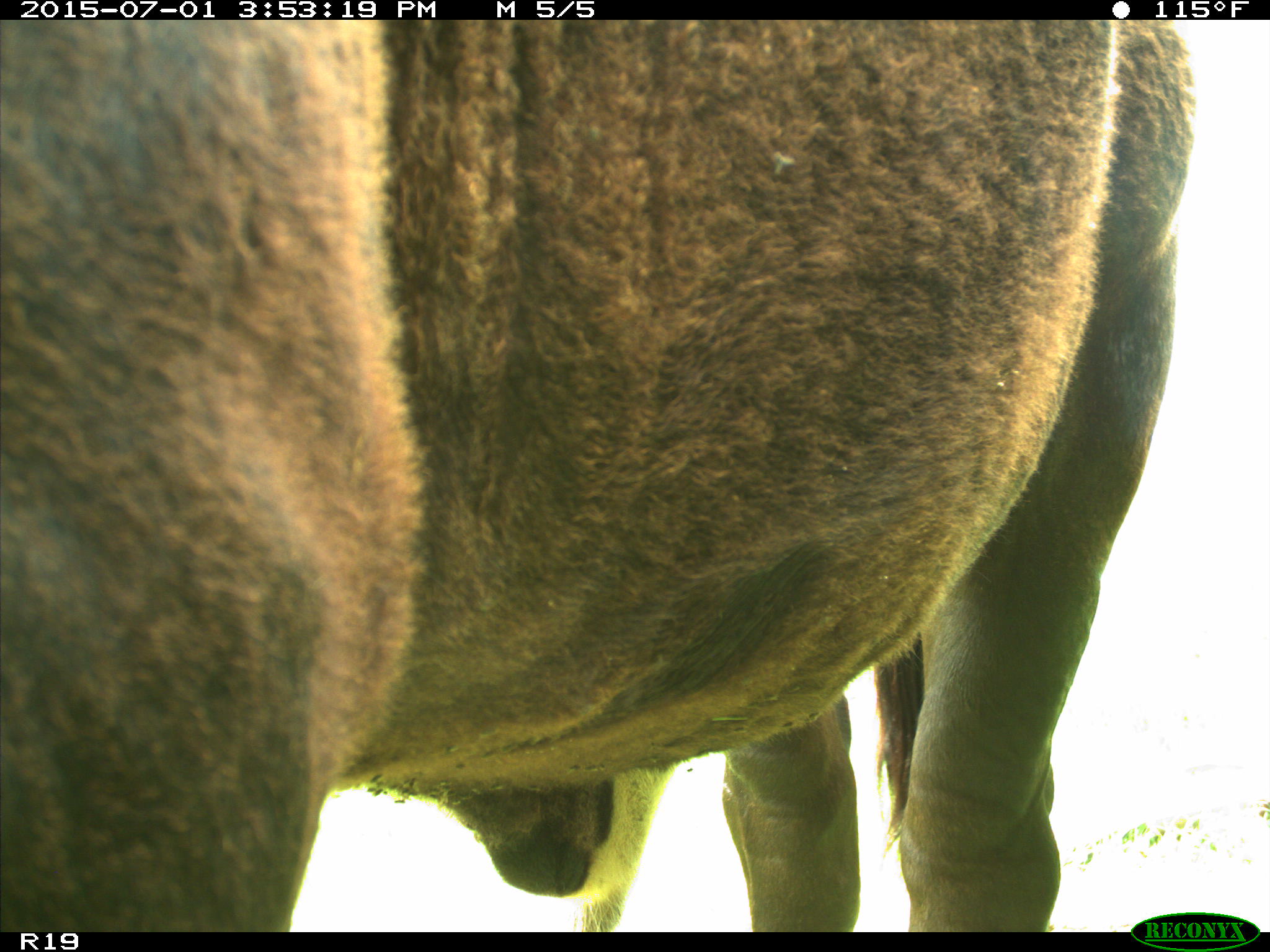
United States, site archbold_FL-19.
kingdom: Animalia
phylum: Chordata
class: Mammalia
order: Artiodactyla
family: Bovidae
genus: Bos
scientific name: Bos taurus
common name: domestic cow